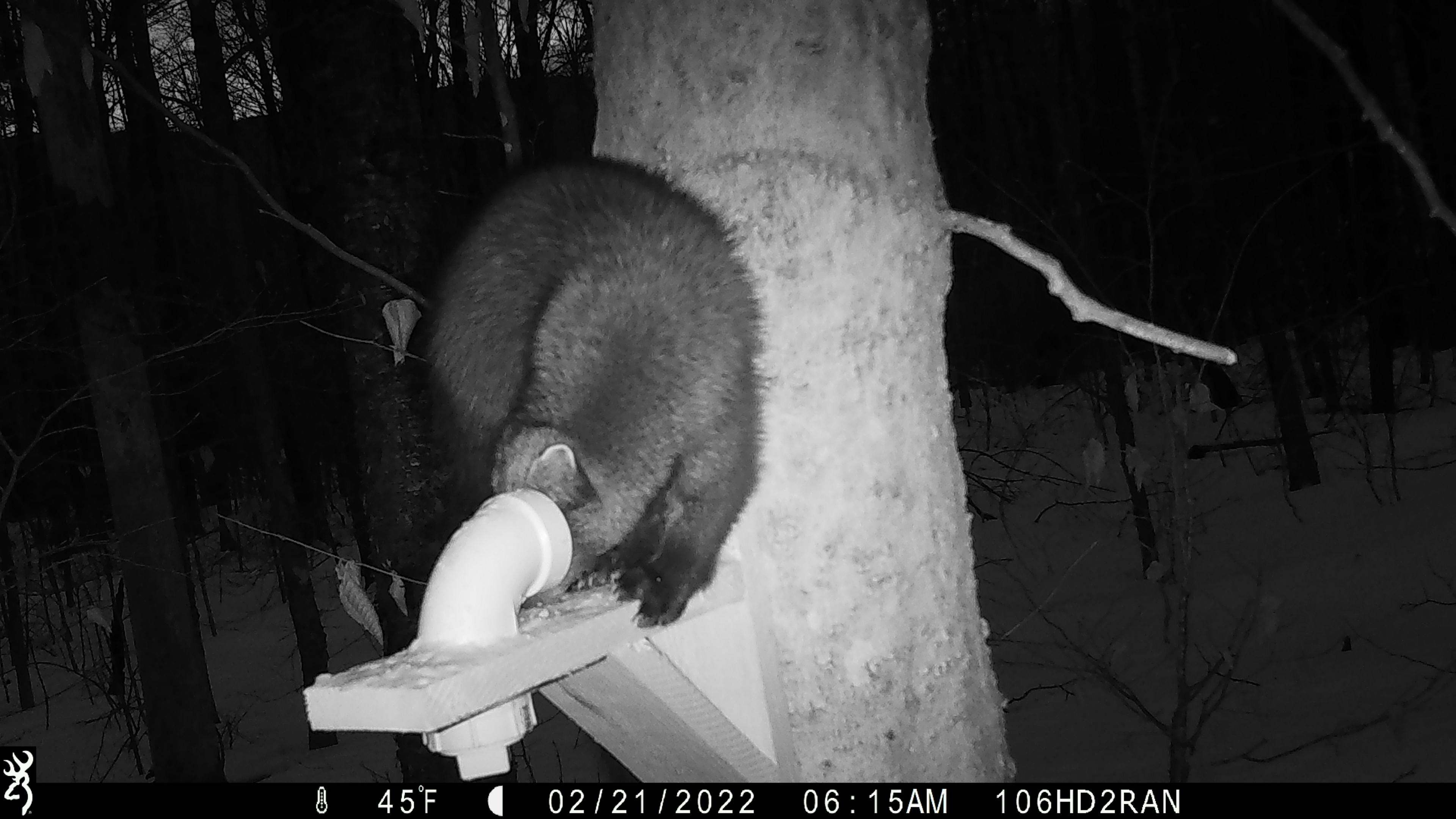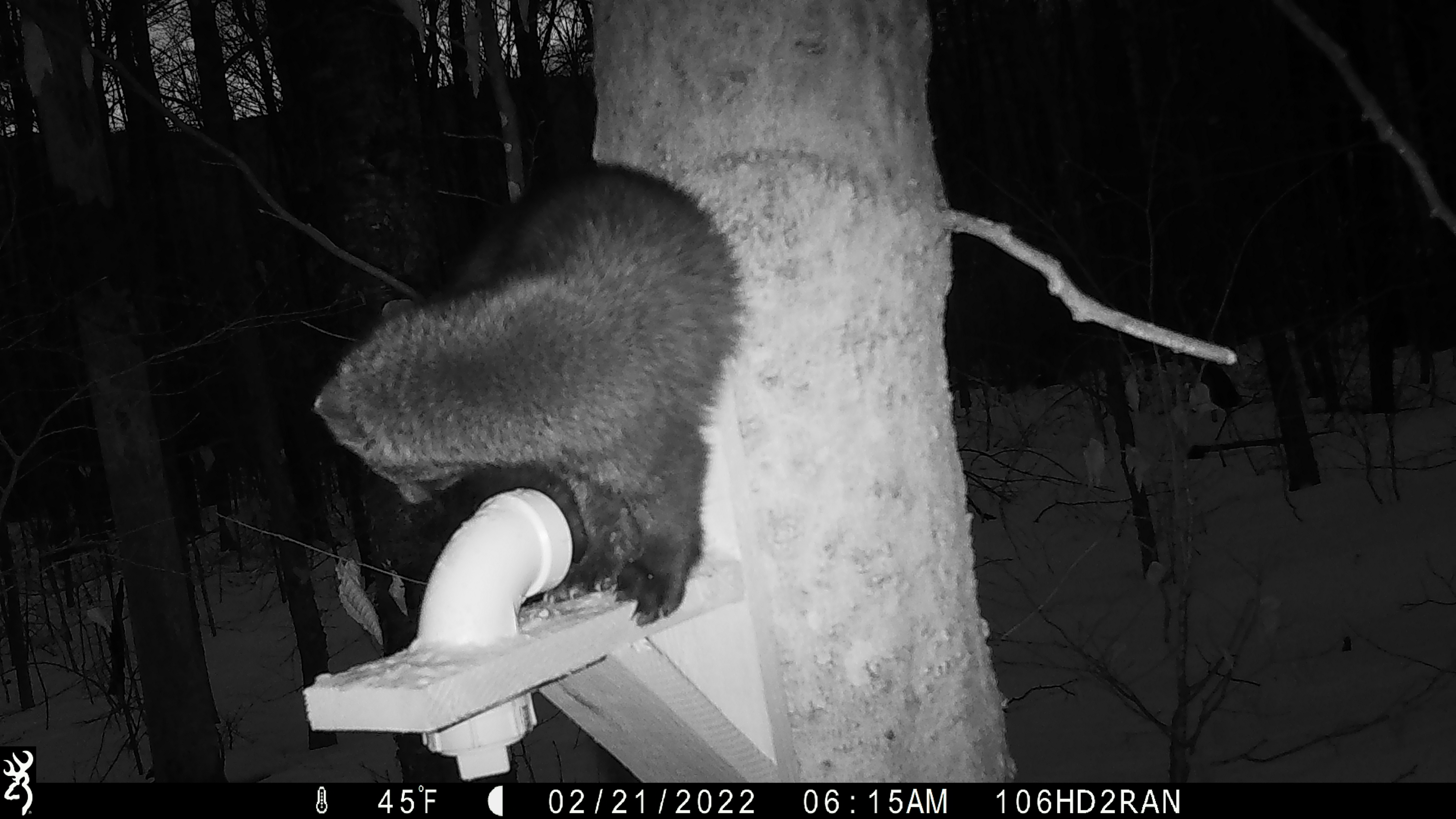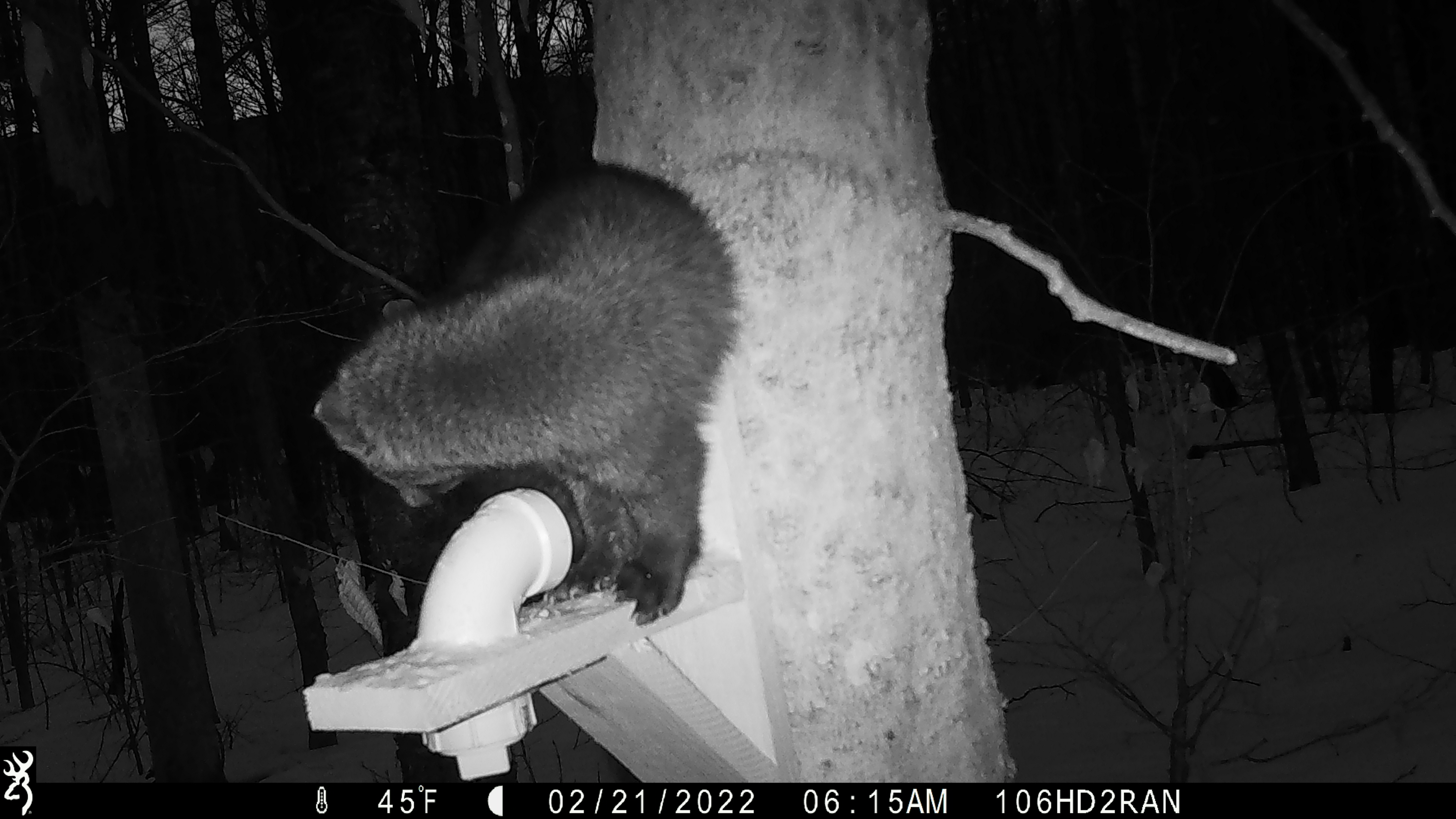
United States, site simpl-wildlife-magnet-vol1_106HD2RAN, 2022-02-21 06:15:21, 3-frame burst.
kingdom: Animalia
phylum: Chordata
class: Mammalia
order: Carnivora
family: Mustelidae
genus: Pekania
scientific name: Pekania pennanti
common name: fisher